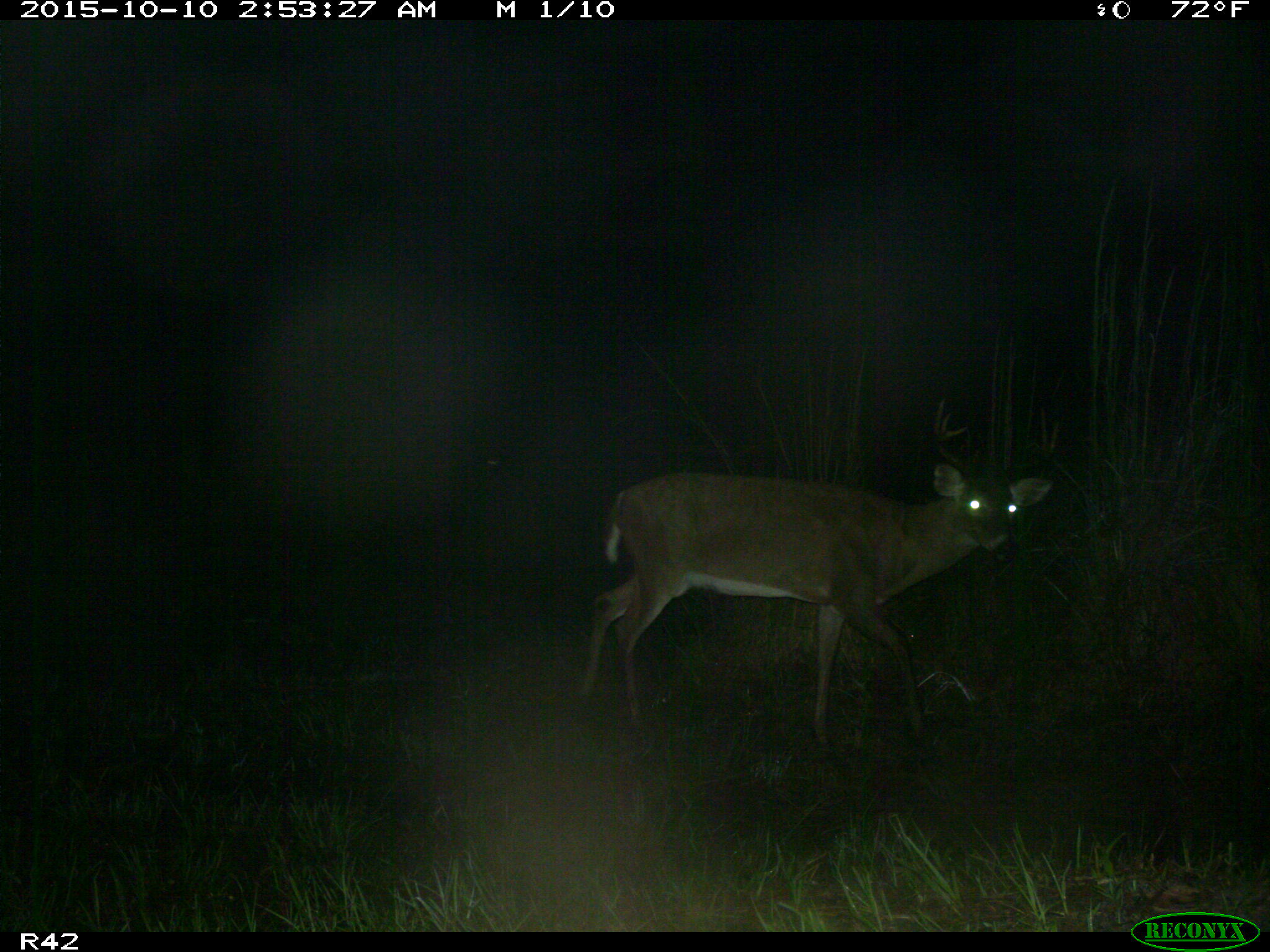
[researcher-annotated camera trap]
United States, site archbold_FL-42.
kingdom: Animalia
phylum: Chordata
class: Mammalia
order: Artiodactyla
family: Cervidae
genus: Odocoileus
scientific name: Odocoileus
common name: deer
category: unidentified deer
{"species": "unidentified deer (deer) (Odocoileus)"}